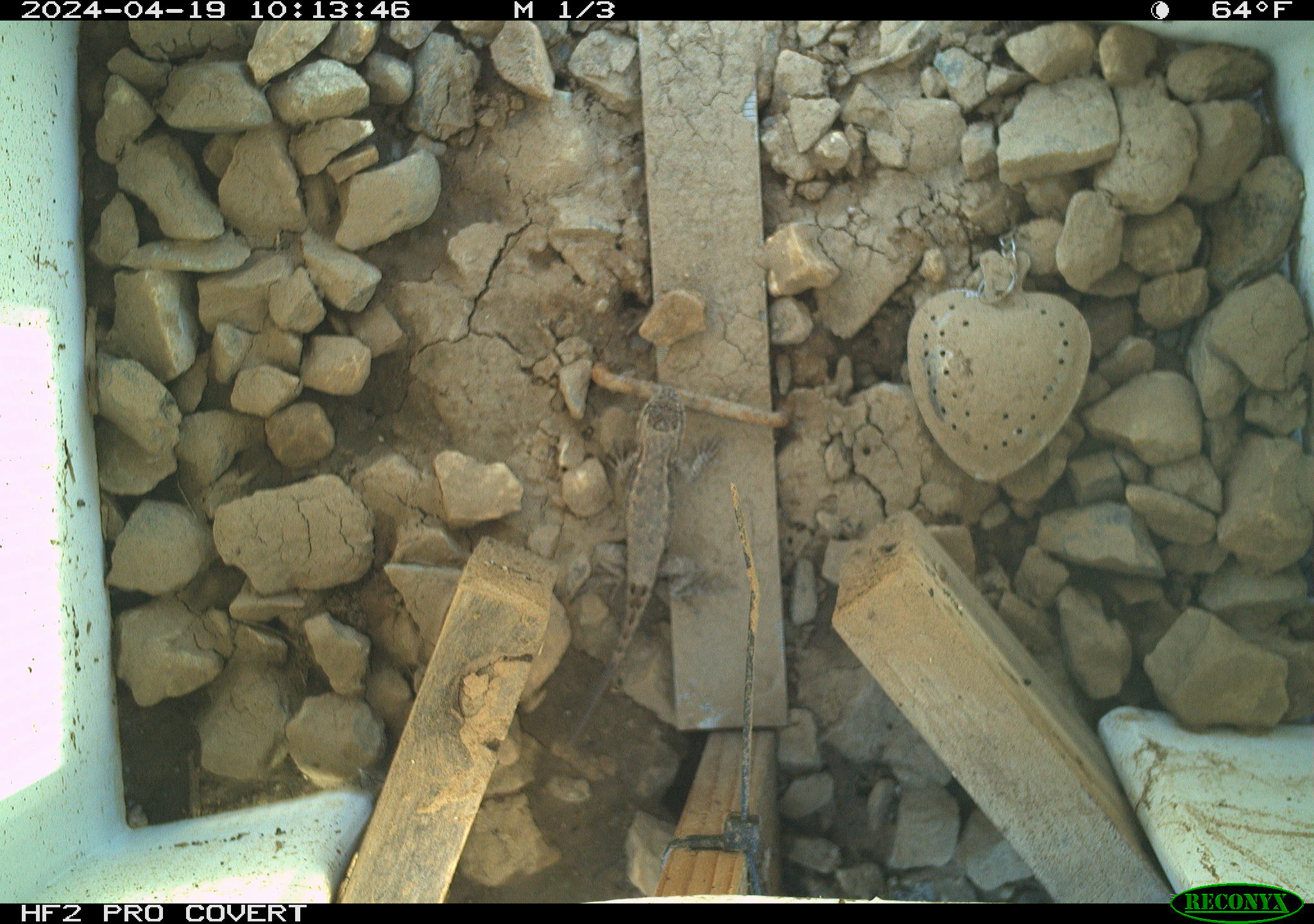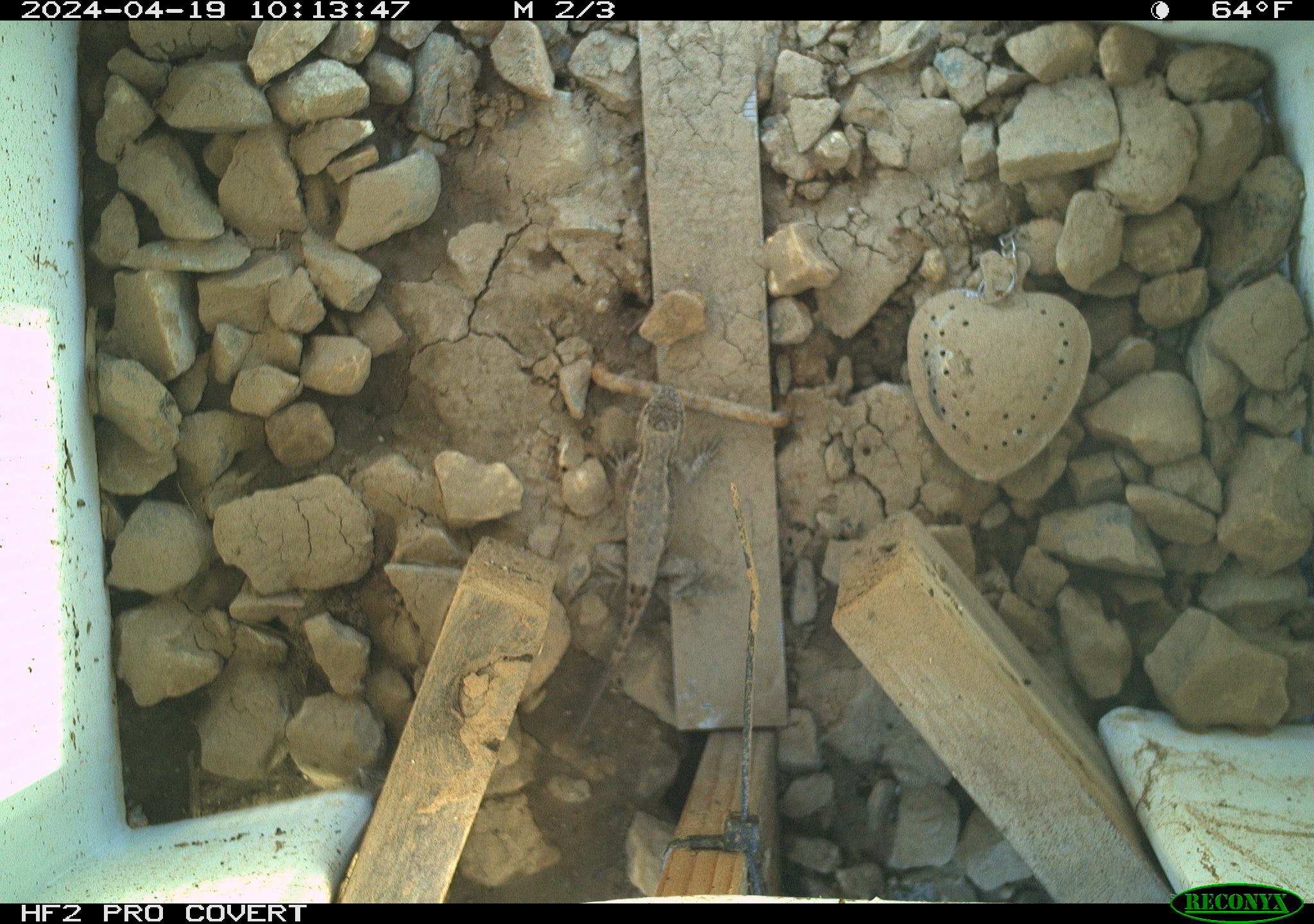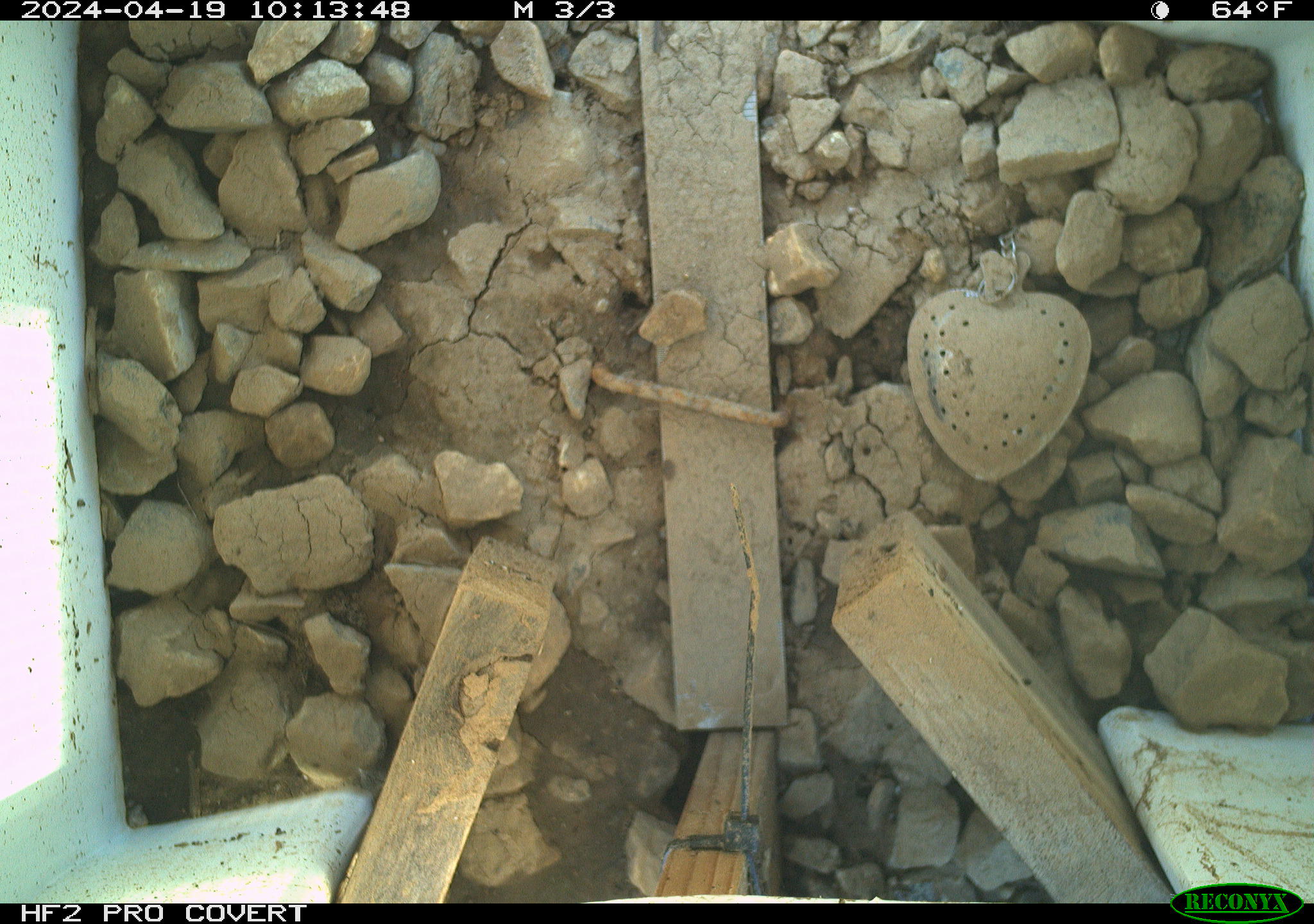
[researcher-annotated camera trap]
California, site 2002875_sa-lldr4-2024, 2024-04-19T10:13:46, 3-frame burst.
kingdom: Animalia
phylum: Chordata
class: Reptilia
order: Squamata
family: Phrynosomatidae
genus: Sceloporus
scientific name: Sceloporus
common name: spiny lizards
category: sceloporus species